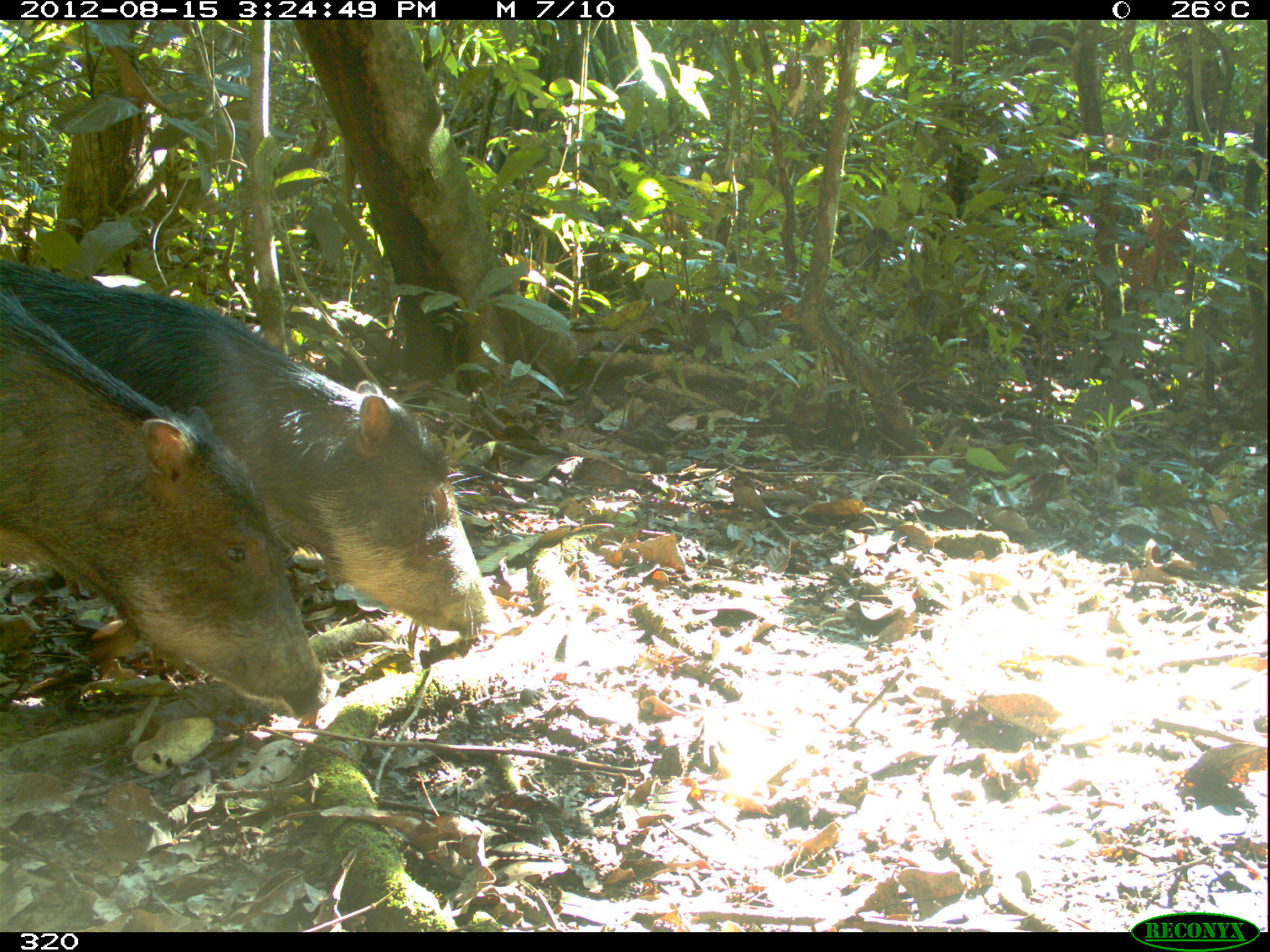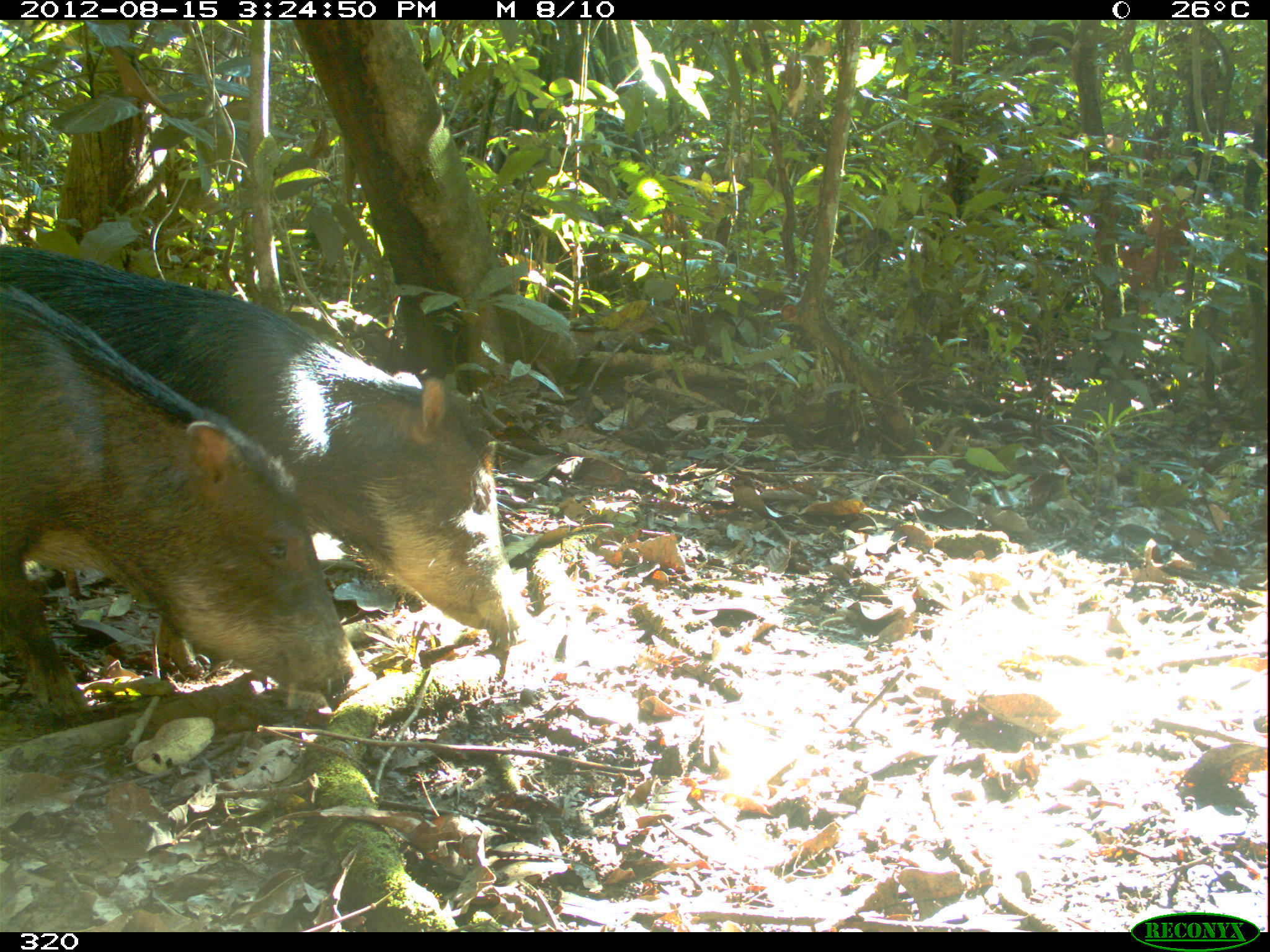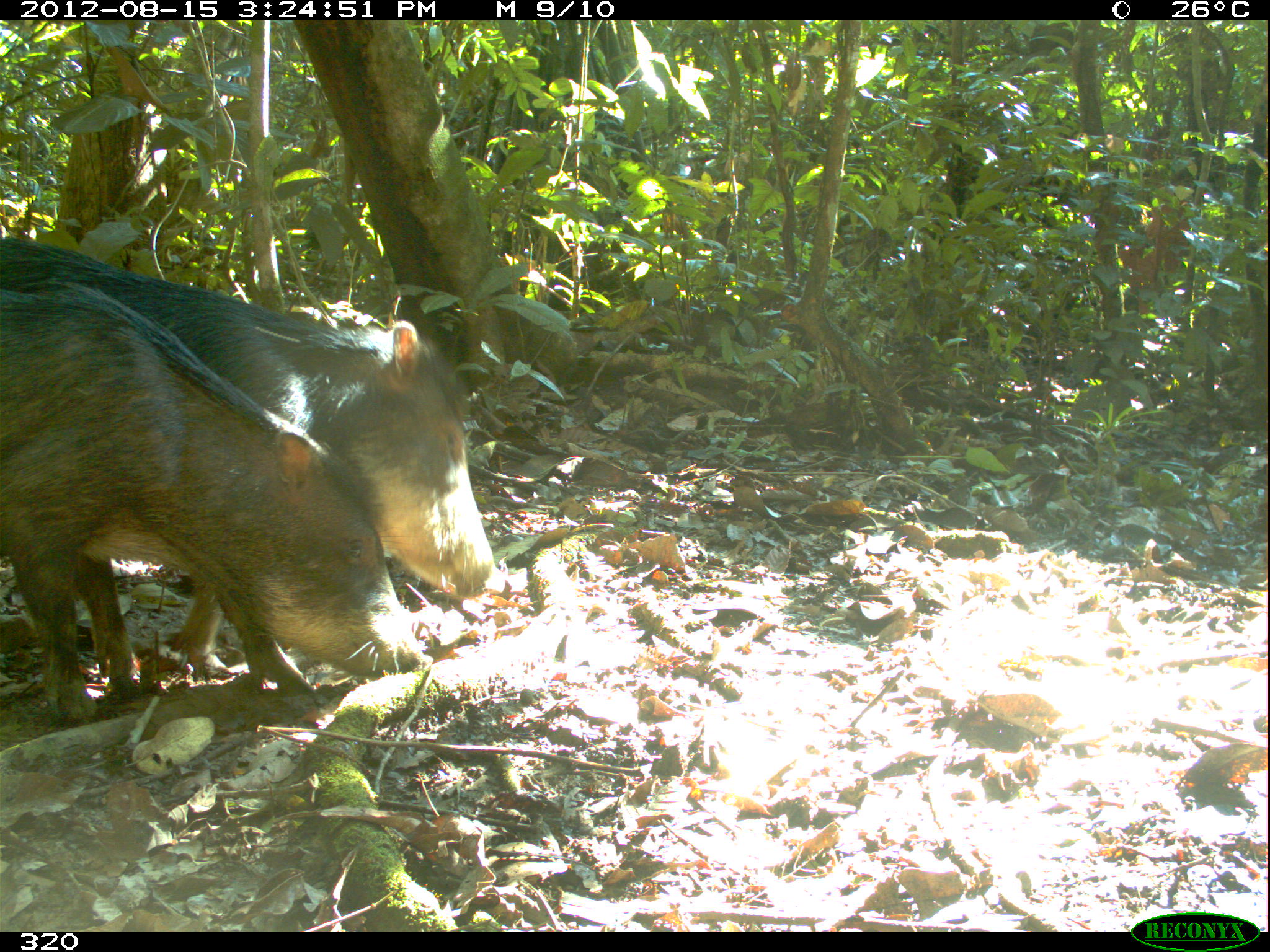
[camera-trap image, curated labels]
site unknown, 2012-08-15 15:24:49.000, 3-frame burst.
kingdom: Animalia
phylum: Chordata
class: Mammalia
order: Artiodactyla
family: Tayassuidae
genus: Tayassu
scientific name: Tayassu pecari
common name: white-lipped peccary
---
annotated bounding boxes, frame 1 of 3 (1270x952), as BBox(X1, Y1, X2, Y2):
tayassu pecari: BBox(0, 253, 507, 643); BBox(0, 272, 331, 720)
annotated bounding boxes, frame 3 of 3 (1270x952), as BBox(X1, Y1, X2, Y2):
tayassu pecari: BBox(2, 233, 504, 698); BBox(1, 285, 432, 722)